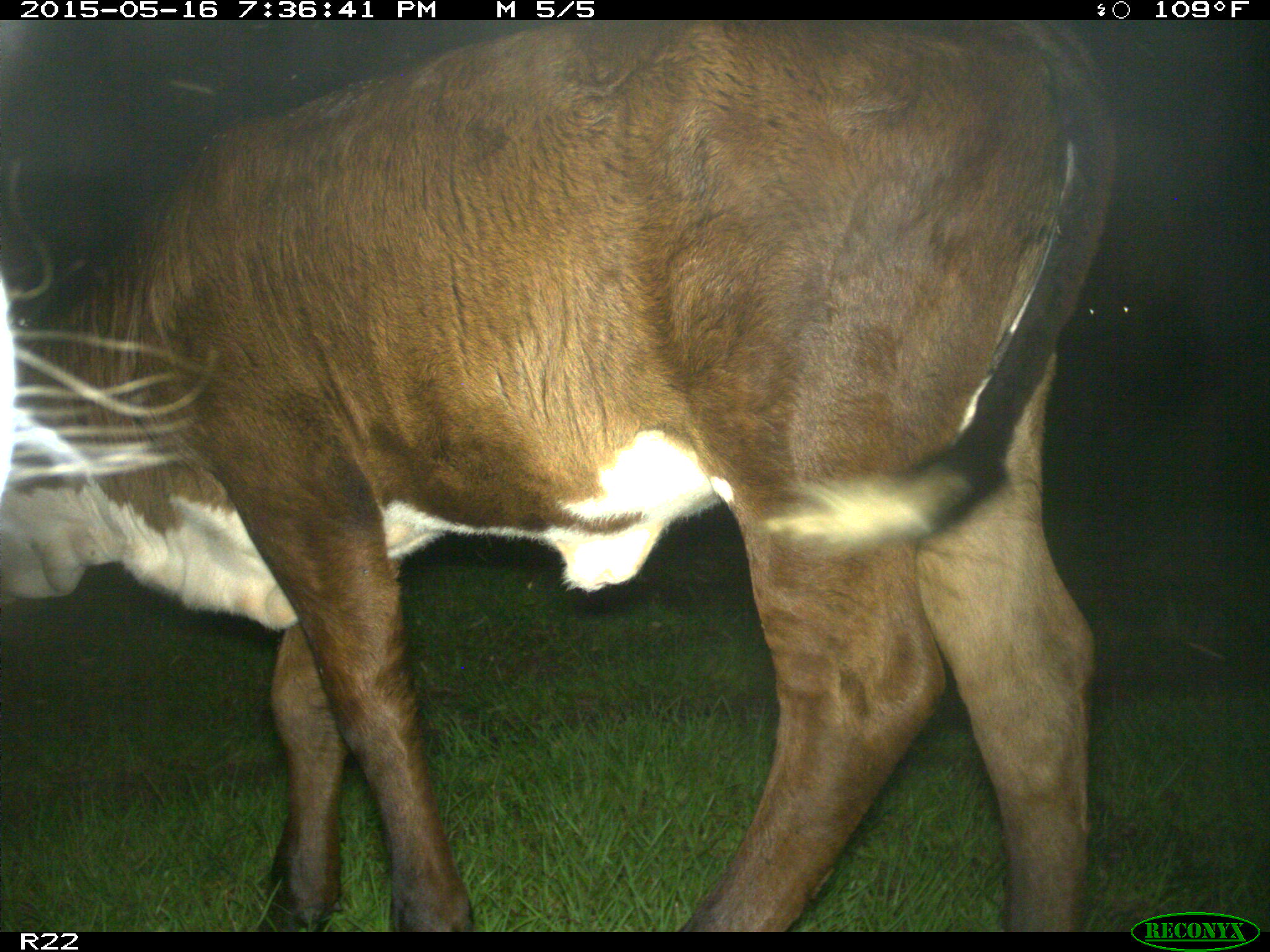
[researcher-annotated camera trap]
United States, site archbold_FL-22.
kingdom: Animalia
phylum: Chordata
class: Mammalia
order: Artiodactyla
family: Bovidae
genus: Bos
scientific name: Bos taurus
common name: domestic cow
Bos taurus (domestic cow).